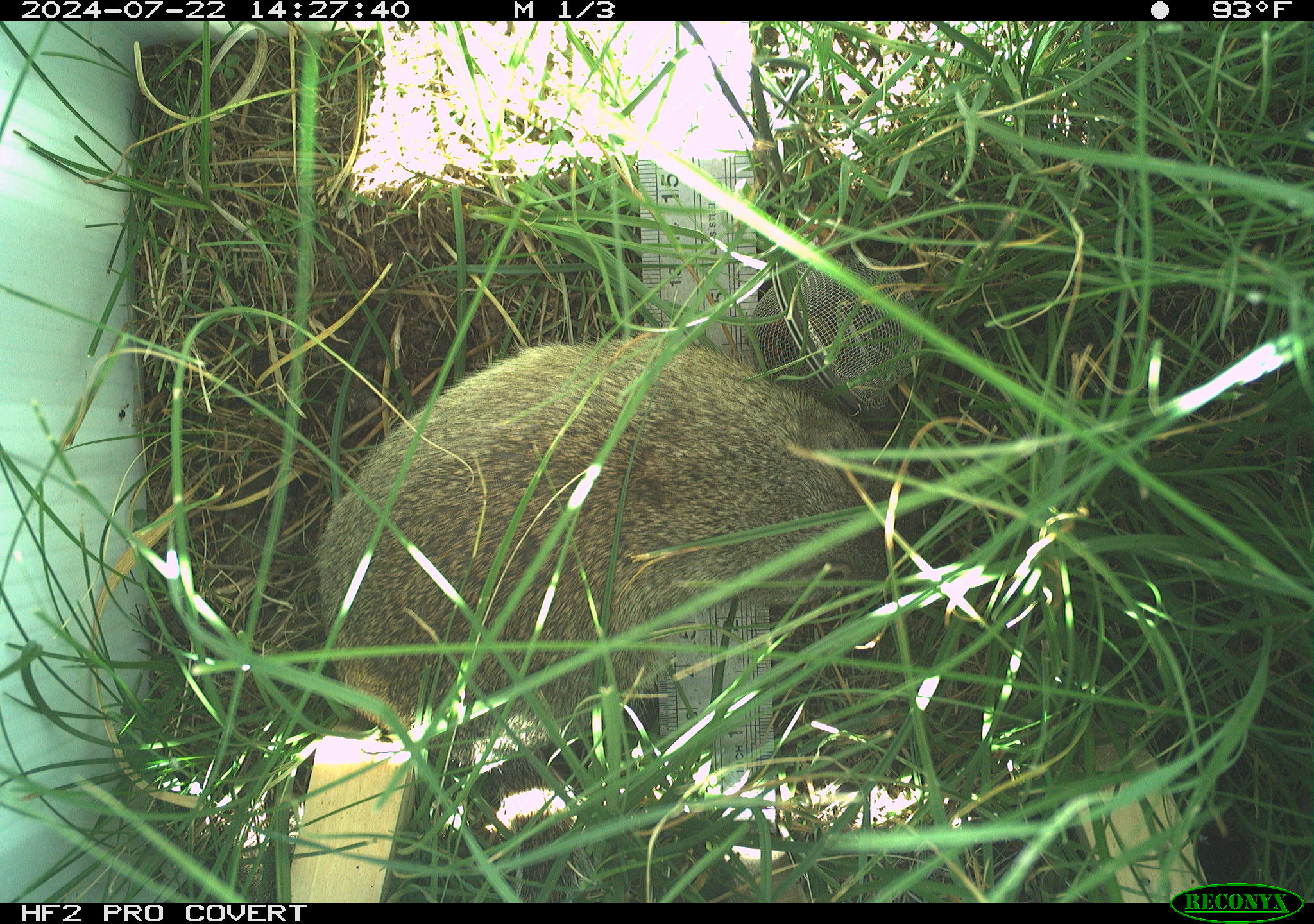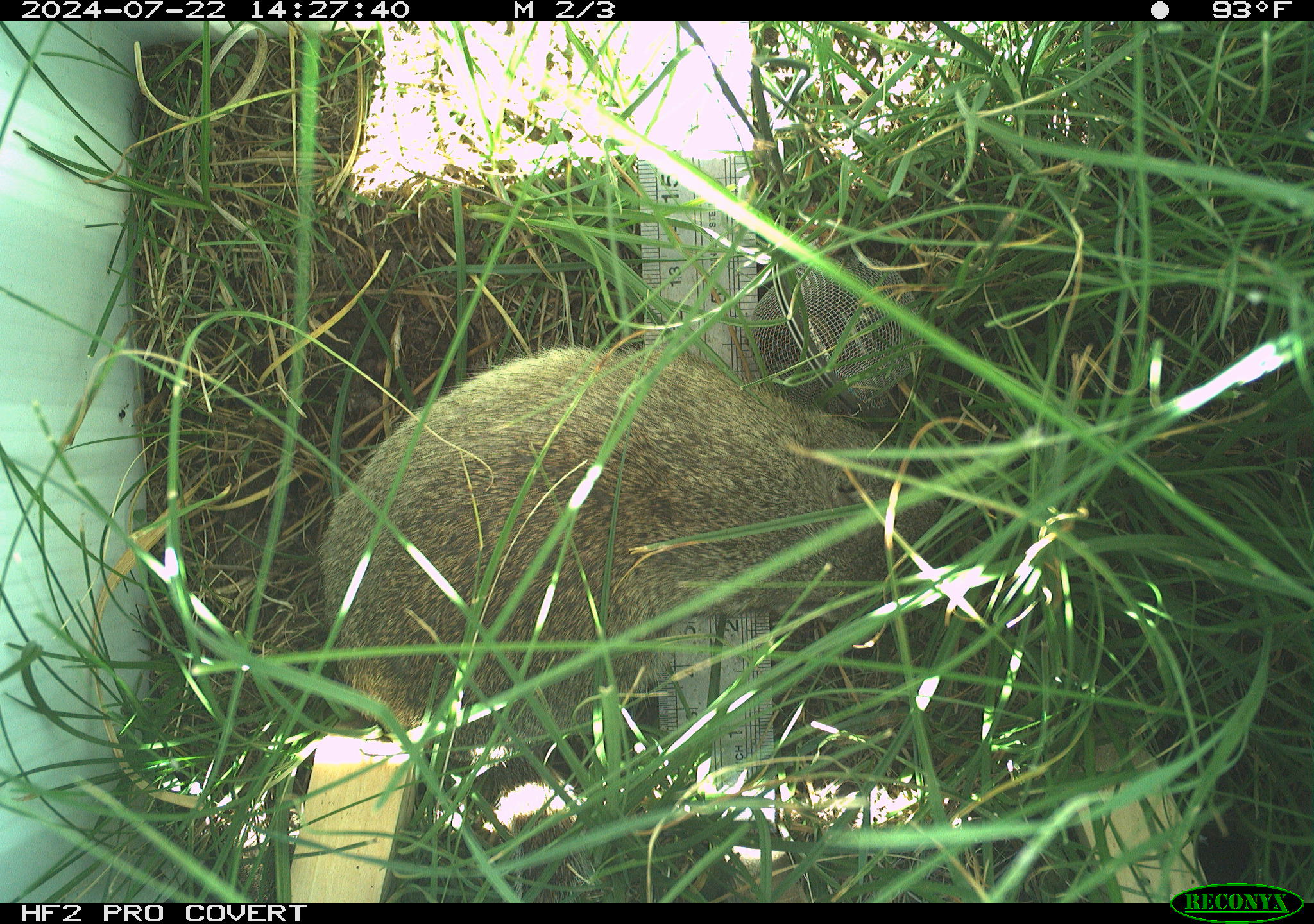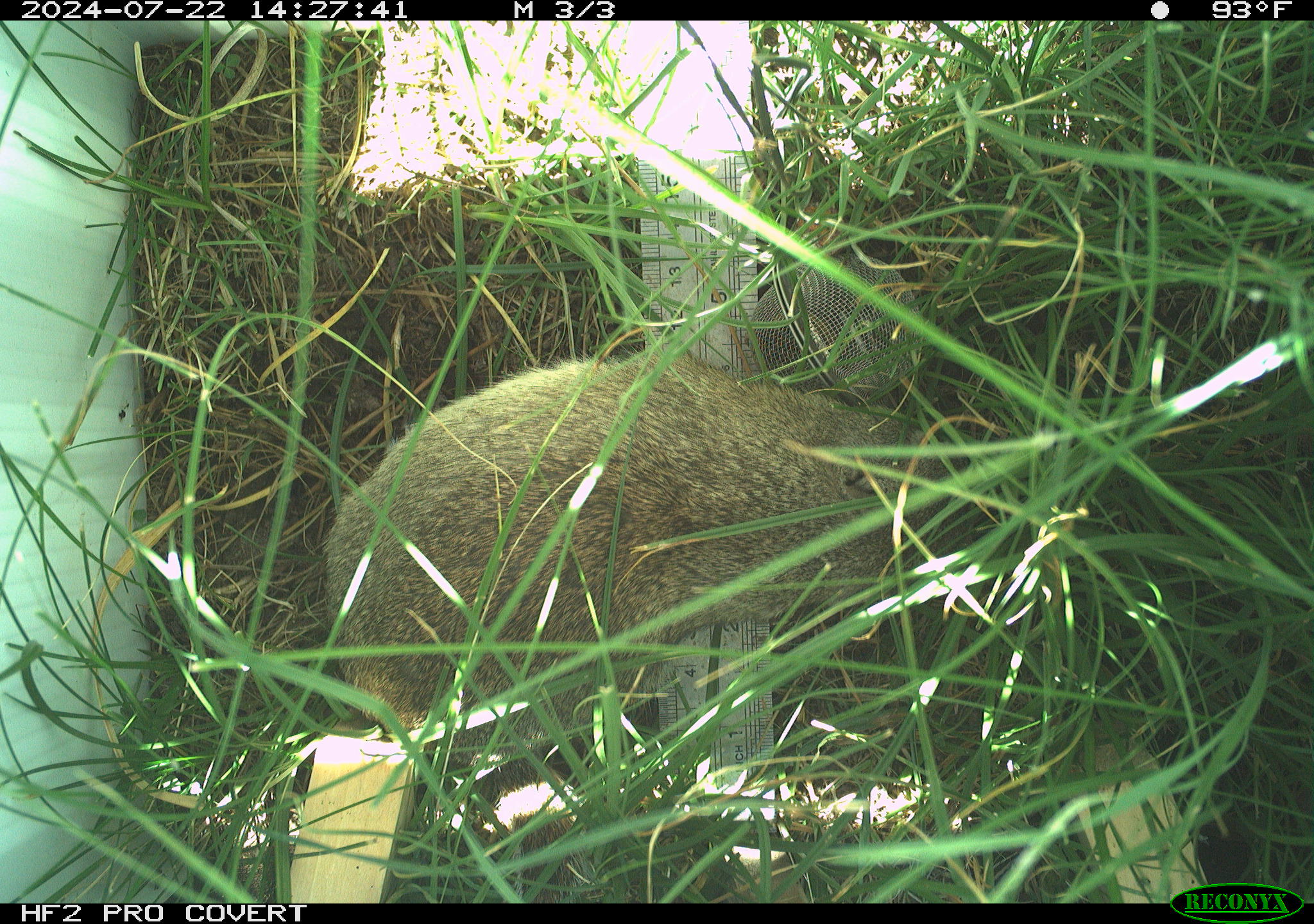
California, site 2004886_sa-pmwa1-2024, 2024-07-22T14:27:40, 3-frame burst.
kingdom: Animalia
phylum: Chordata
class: Mammalia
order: Rodentia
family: Sciuridae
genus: Urocitellus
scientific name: Urocitellus beldingi beldingi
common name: belding's ground squirrel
Belding's ground squirrel (Urocitellus beldingi beldingi).